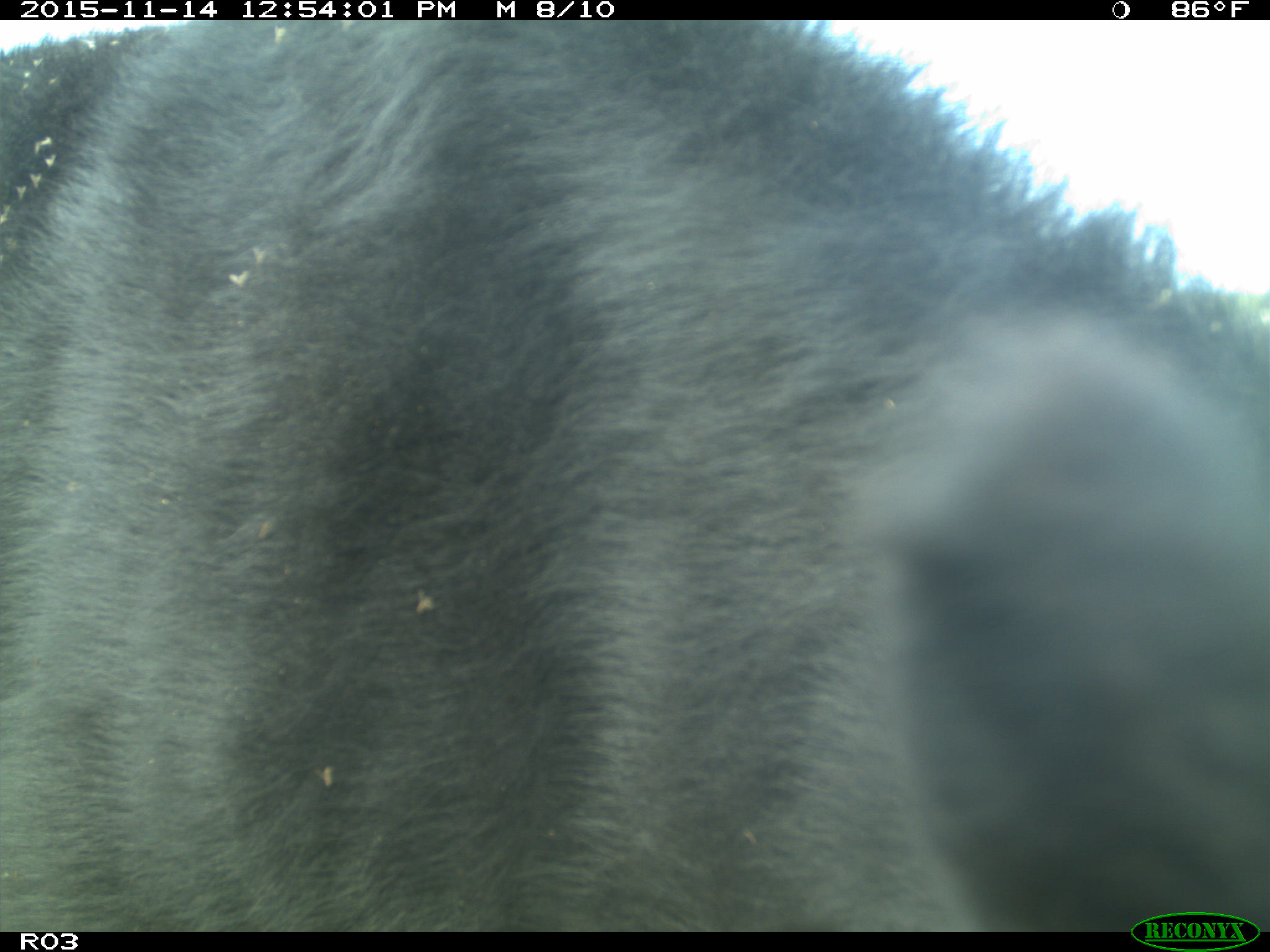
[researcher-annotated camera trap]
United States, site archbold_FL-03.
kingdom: Animalia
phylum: Chordata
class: Mammalia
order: Artiodactyla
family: Bovidae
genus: Bos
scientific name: Bos taurus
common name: domestic cow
Bos taurus (domestic cow).